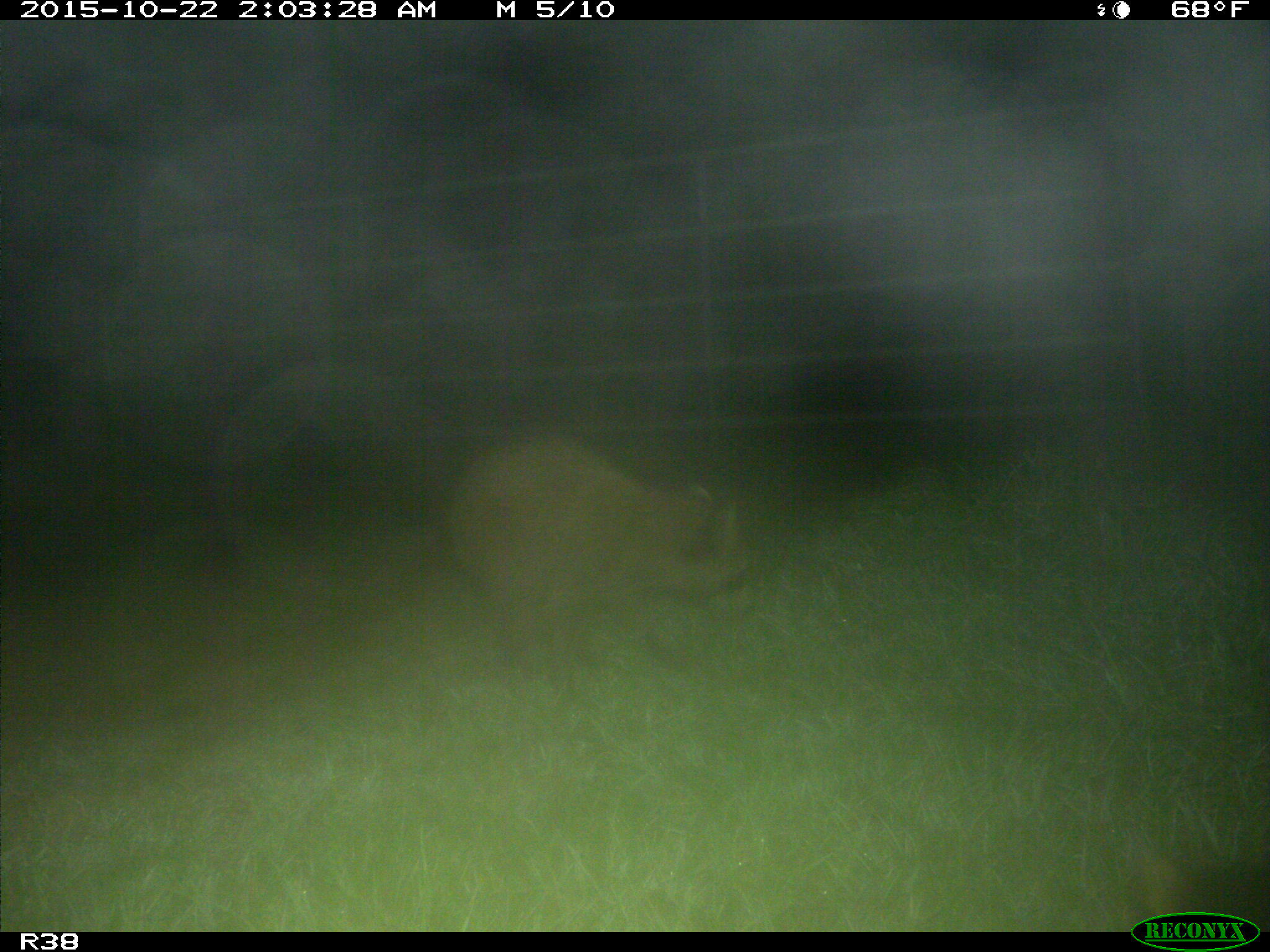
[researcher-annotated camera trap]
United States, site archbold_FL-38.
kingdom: Animalia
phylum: Chordata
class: Mammalia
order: Carnivora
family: Procyonidae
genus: Procyon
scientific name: Procyon lotor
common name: common raccoon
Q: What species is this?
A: Procyon lotor (common raccoon).